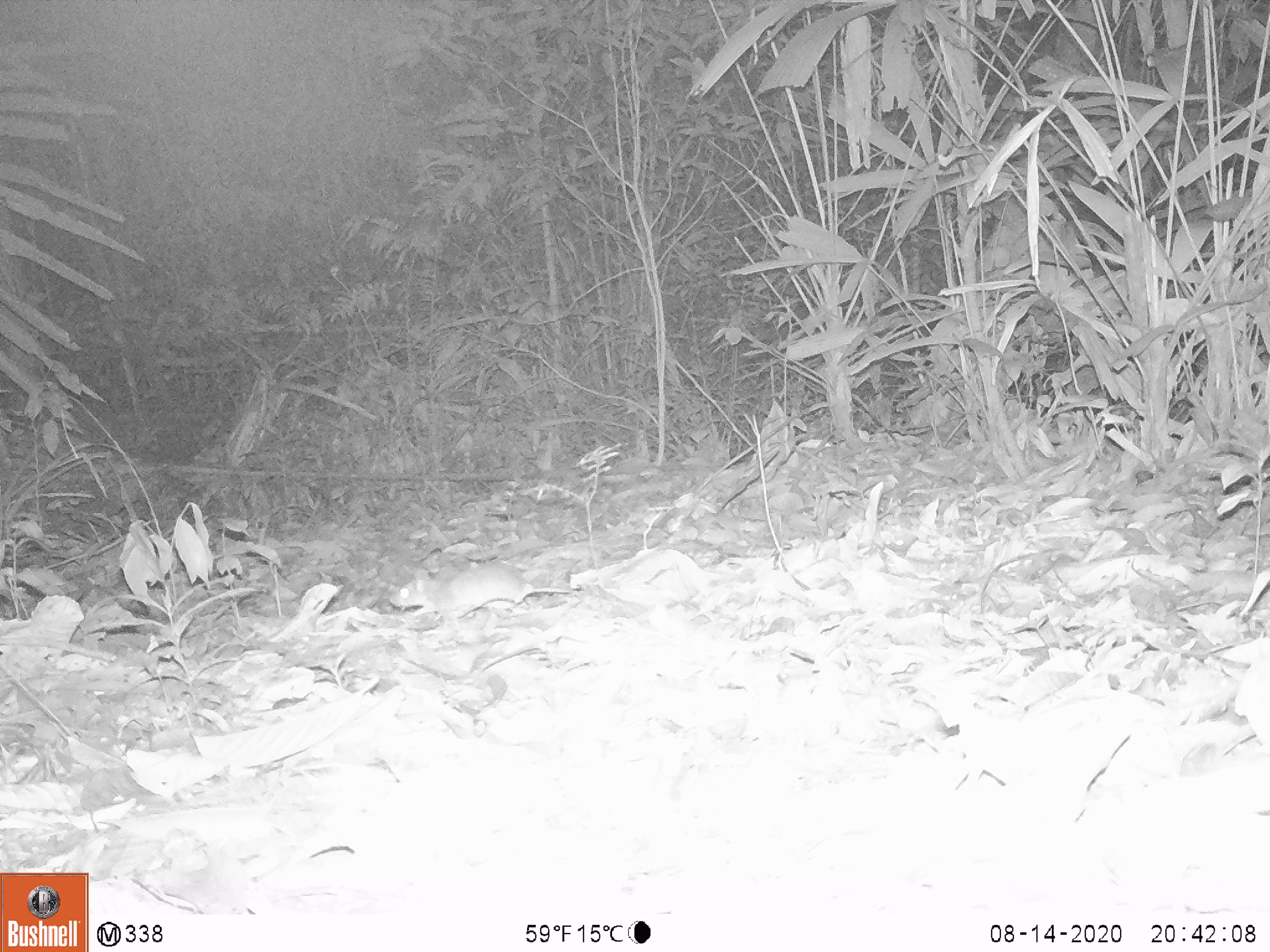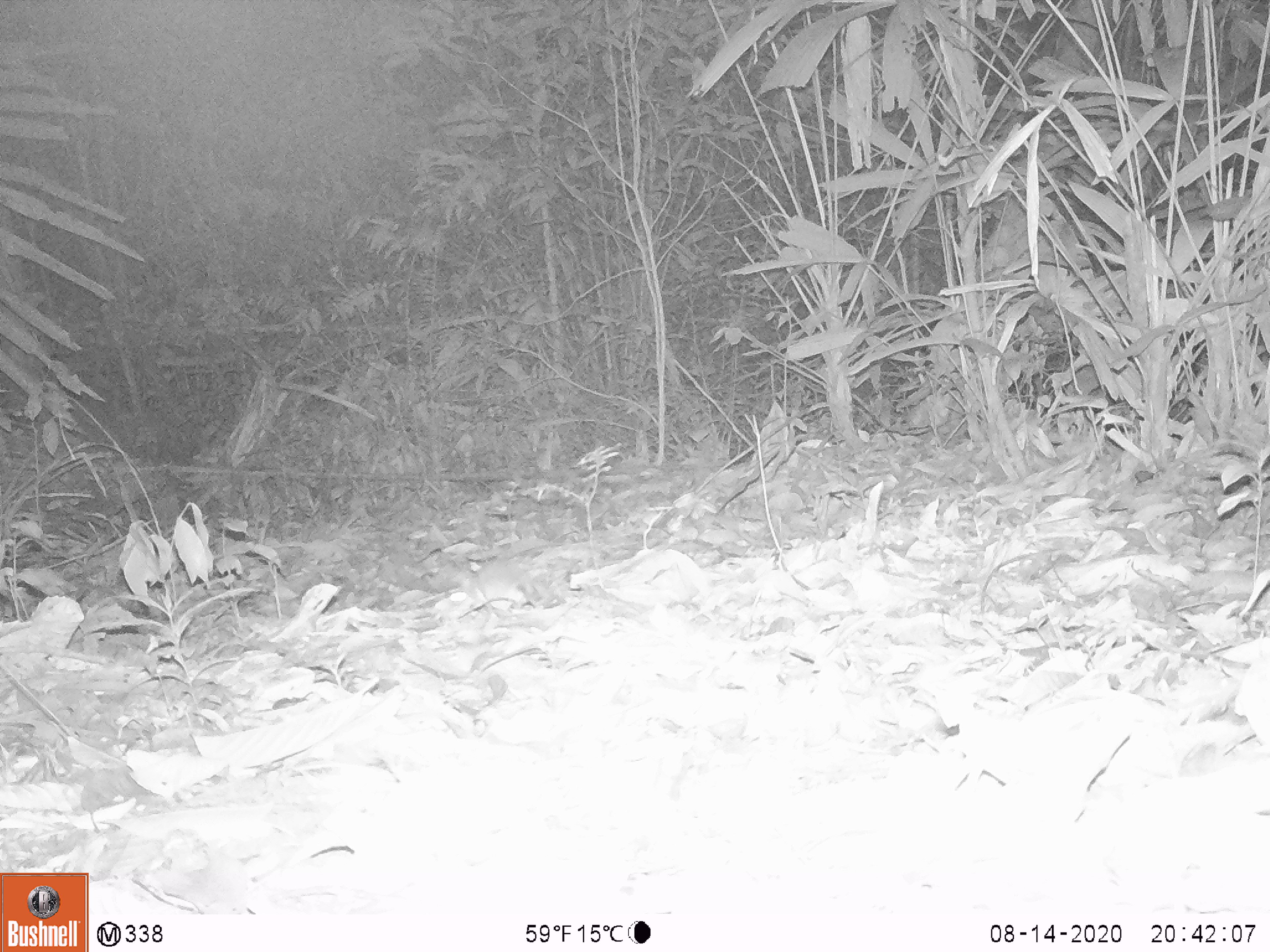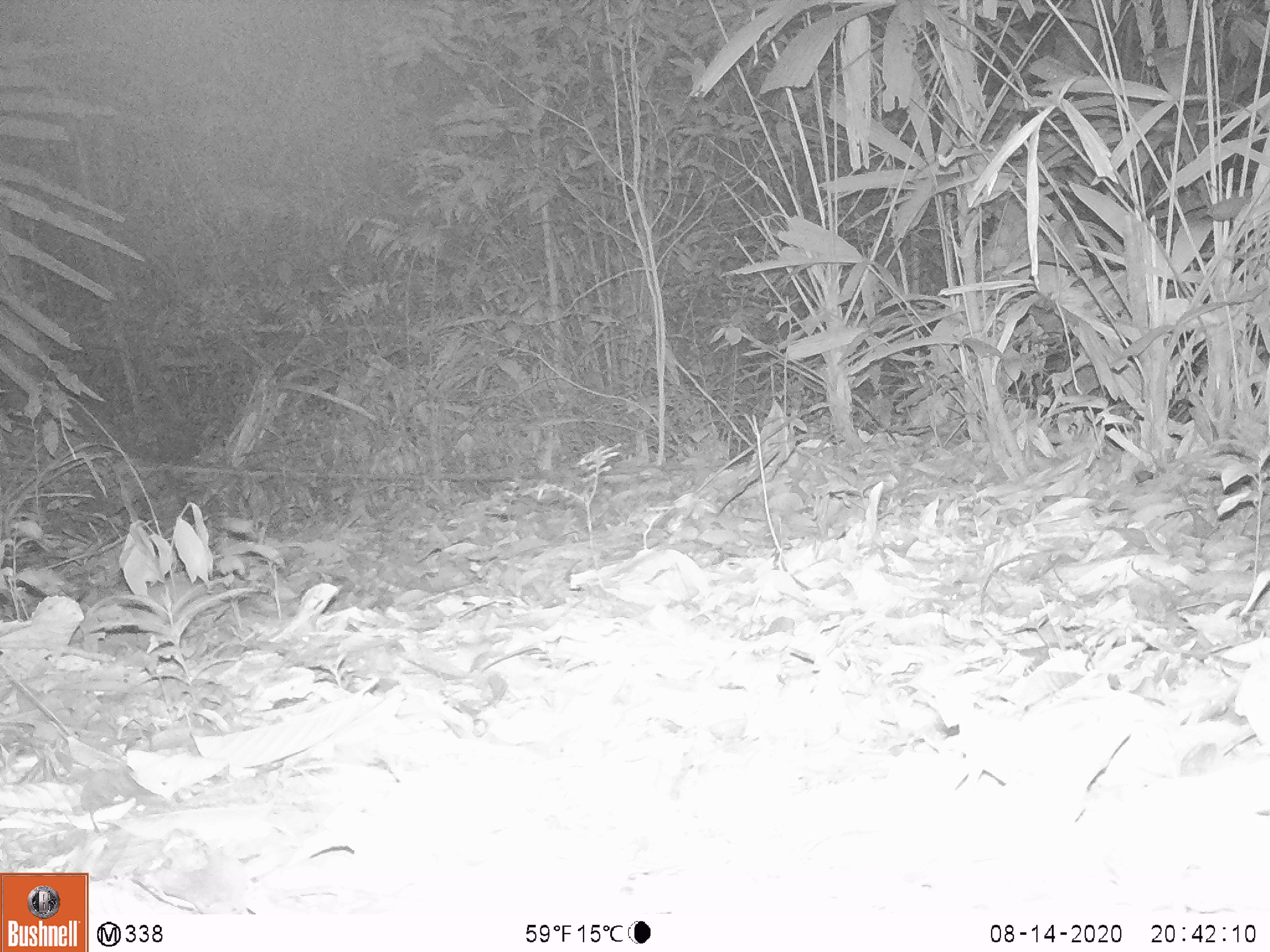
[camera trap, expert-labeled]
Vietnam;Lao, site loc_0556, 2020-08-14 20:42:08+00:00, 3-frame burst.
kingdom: Animalia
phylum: Chordata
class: Mammalia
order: Rodentia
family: Muridae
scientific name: Muridae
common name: old-world mice and rats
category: unidentified murid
Unidentified murid (old-world mice and rats) (Muridae). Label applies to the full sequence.